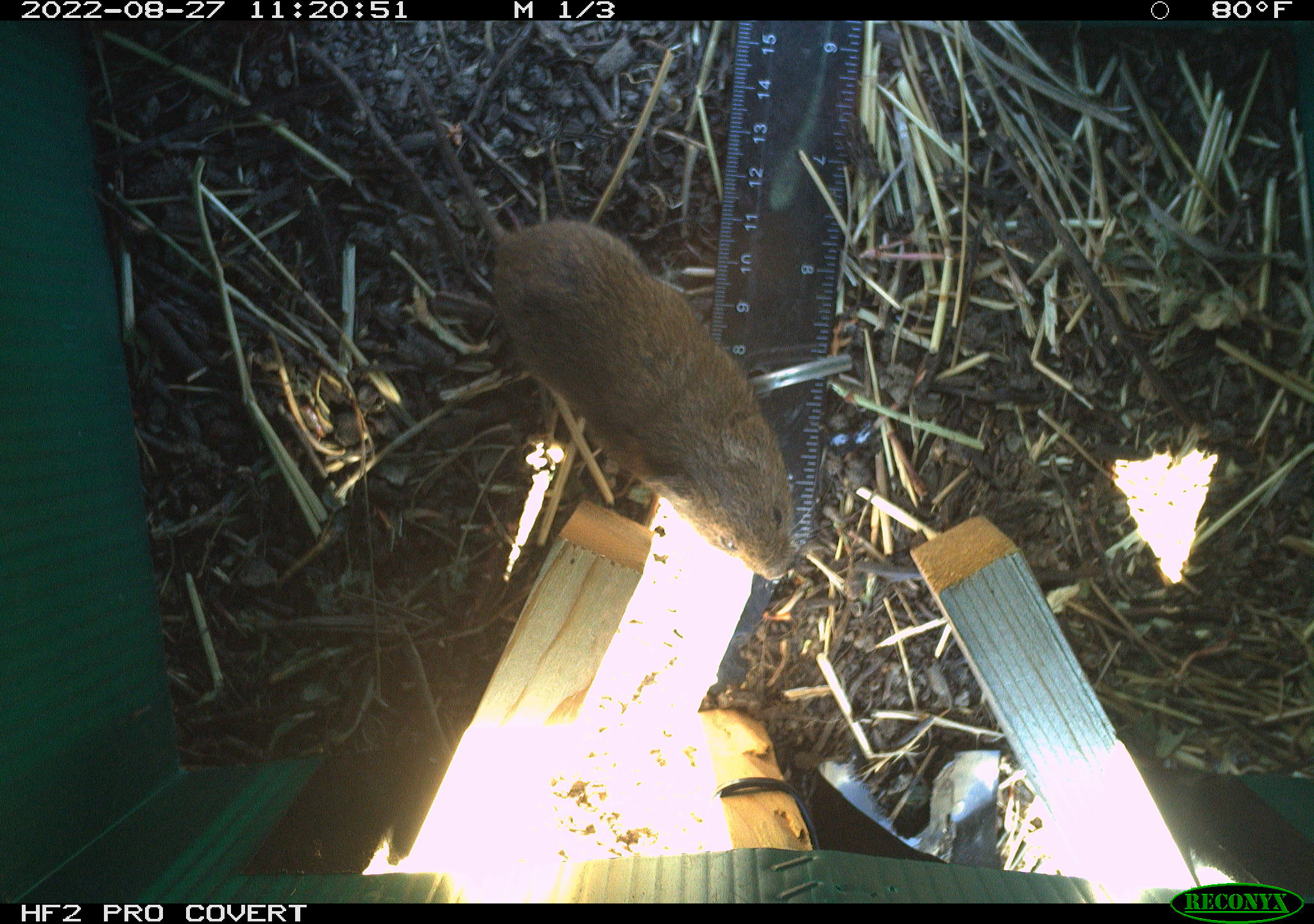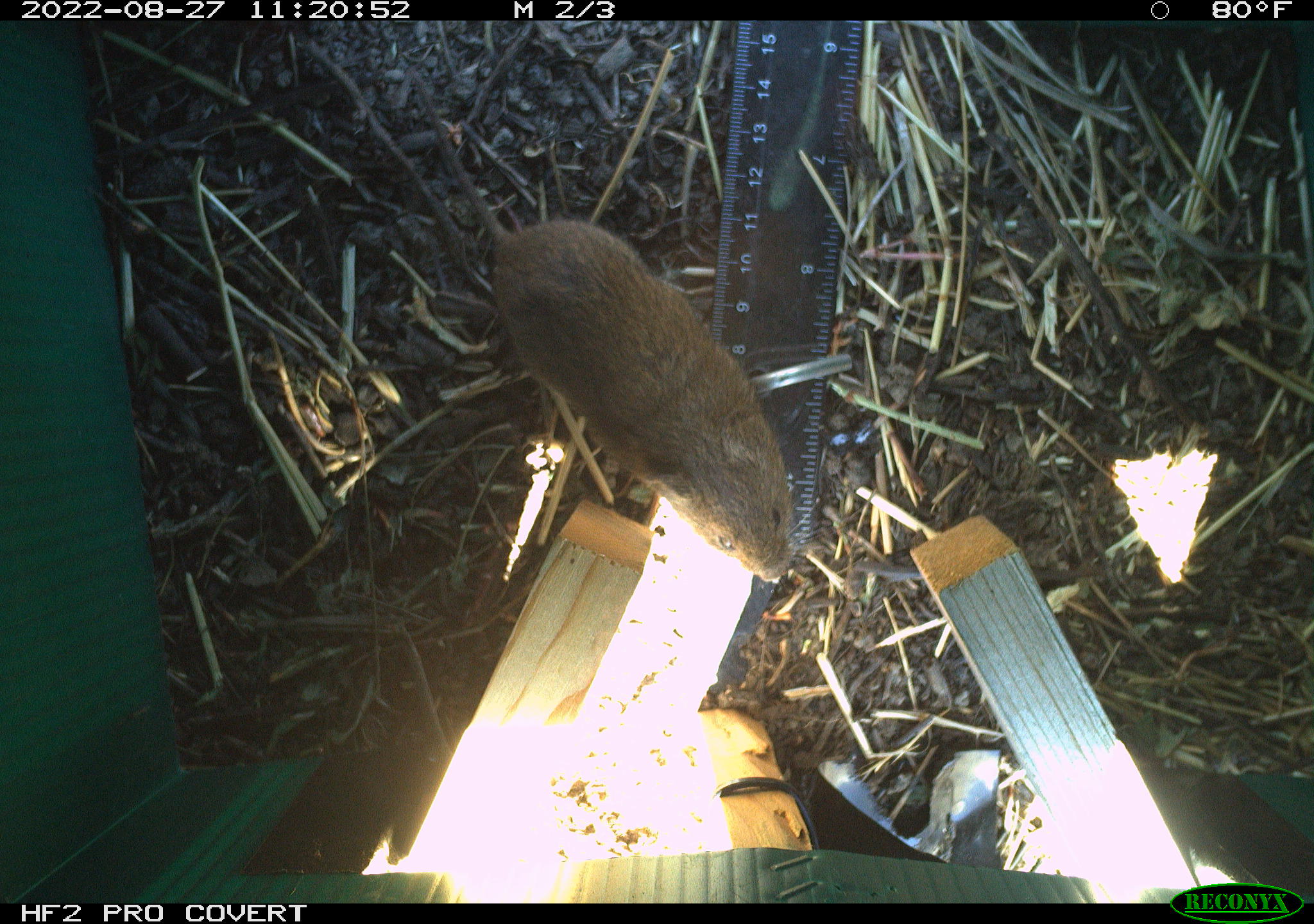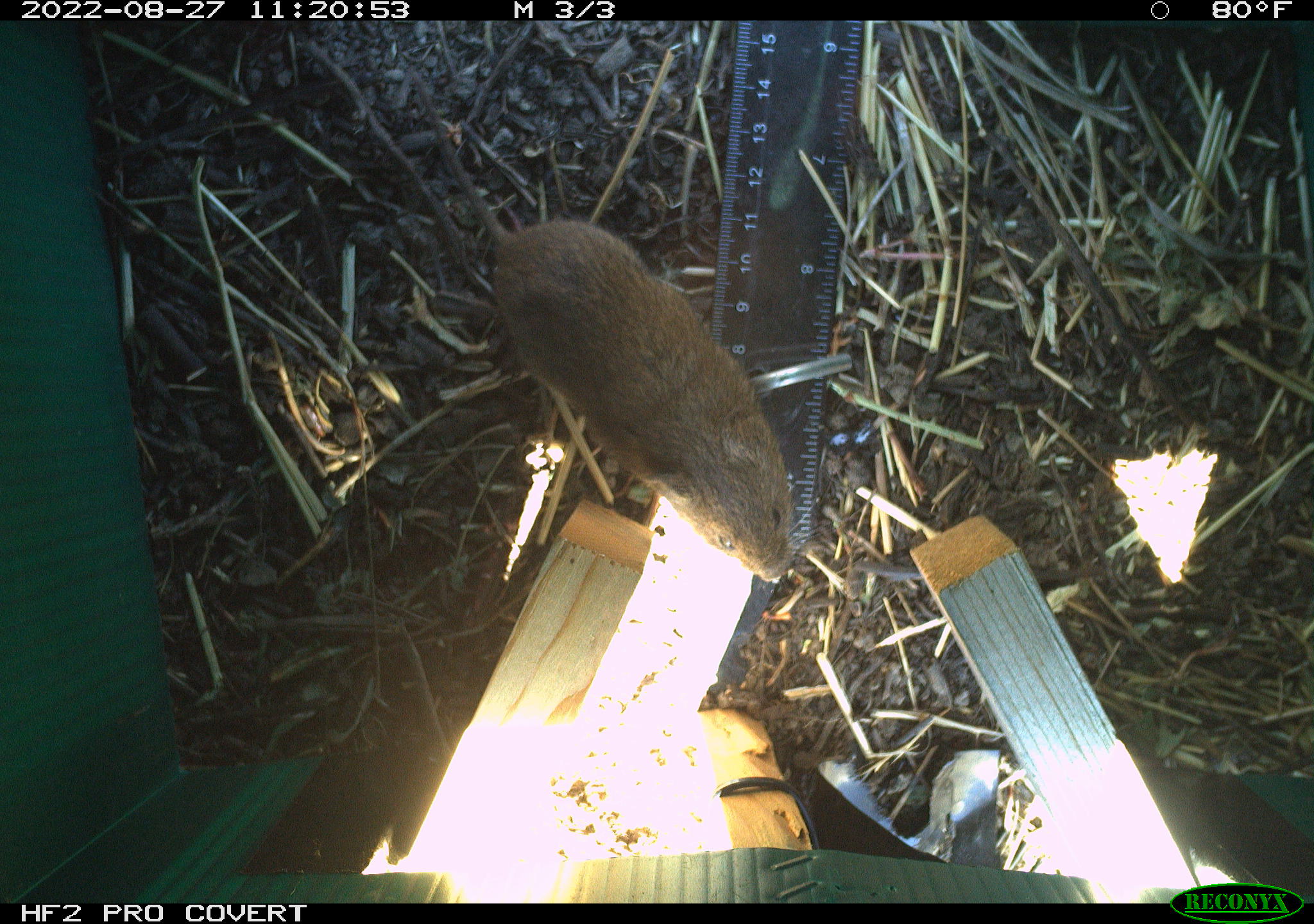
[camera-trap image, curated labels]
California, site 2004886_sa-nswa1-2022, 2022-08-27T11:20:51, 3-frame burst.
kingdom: Animalia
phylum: Chordata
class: Mammalia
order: Rodentia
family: Cricetidae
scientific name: Cricetidae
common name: hamsters, voles, lemmings, and allies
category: cricetidae family